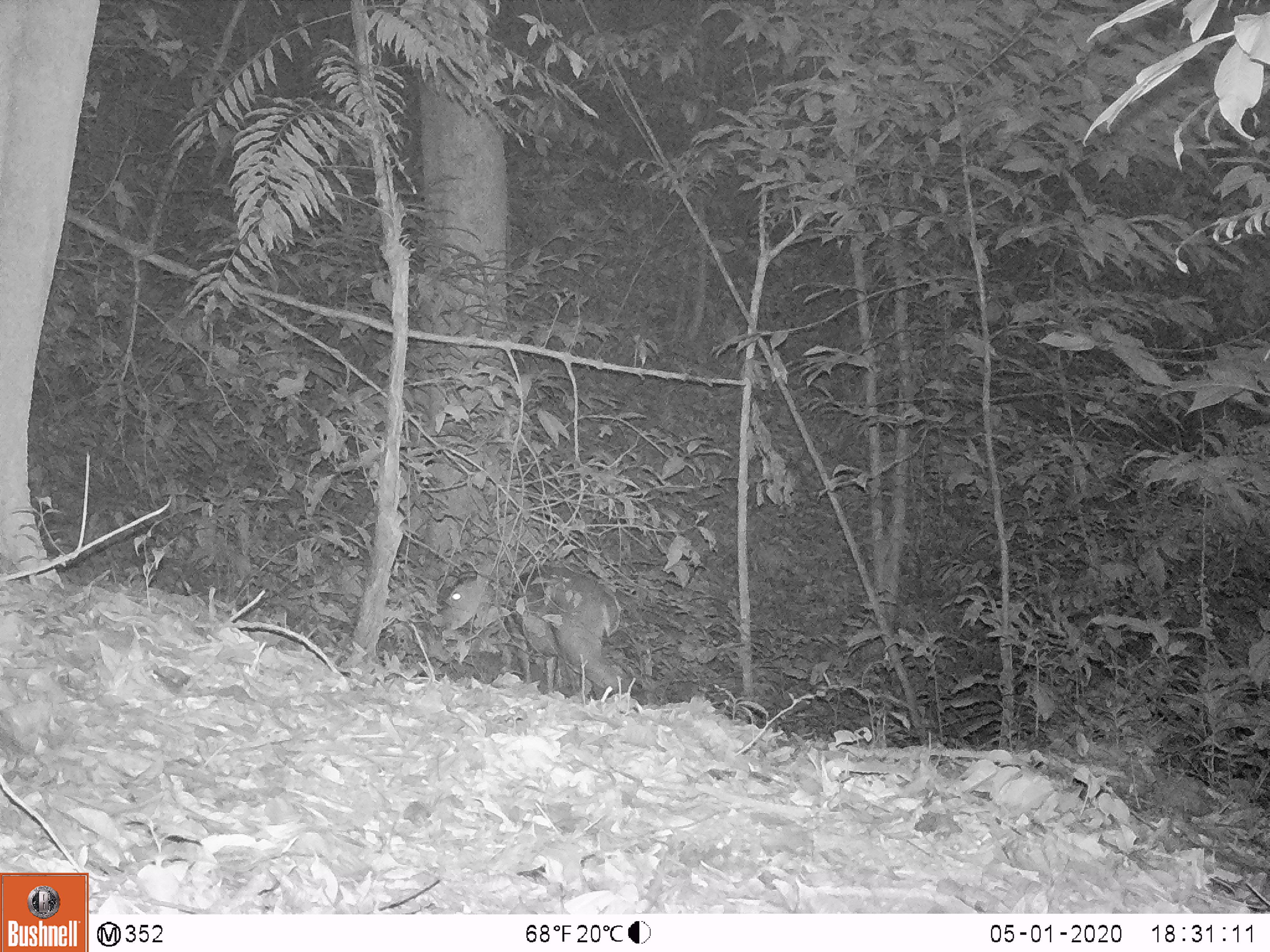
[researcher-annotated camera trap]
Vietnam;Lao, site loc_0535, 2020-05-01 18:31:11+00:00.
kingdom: Animalia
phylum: Chordata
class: Mammalia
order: Artiodactyla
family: Cervidae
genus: Muntiacus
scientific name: Muntiacus vuquangensis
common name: large-antlered muntjac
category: large antlered muntjac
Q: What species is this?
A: Large antlered muntjac (large-antlered muntjac) (Muntiacus vuquangensis).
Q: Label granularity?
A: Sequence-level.